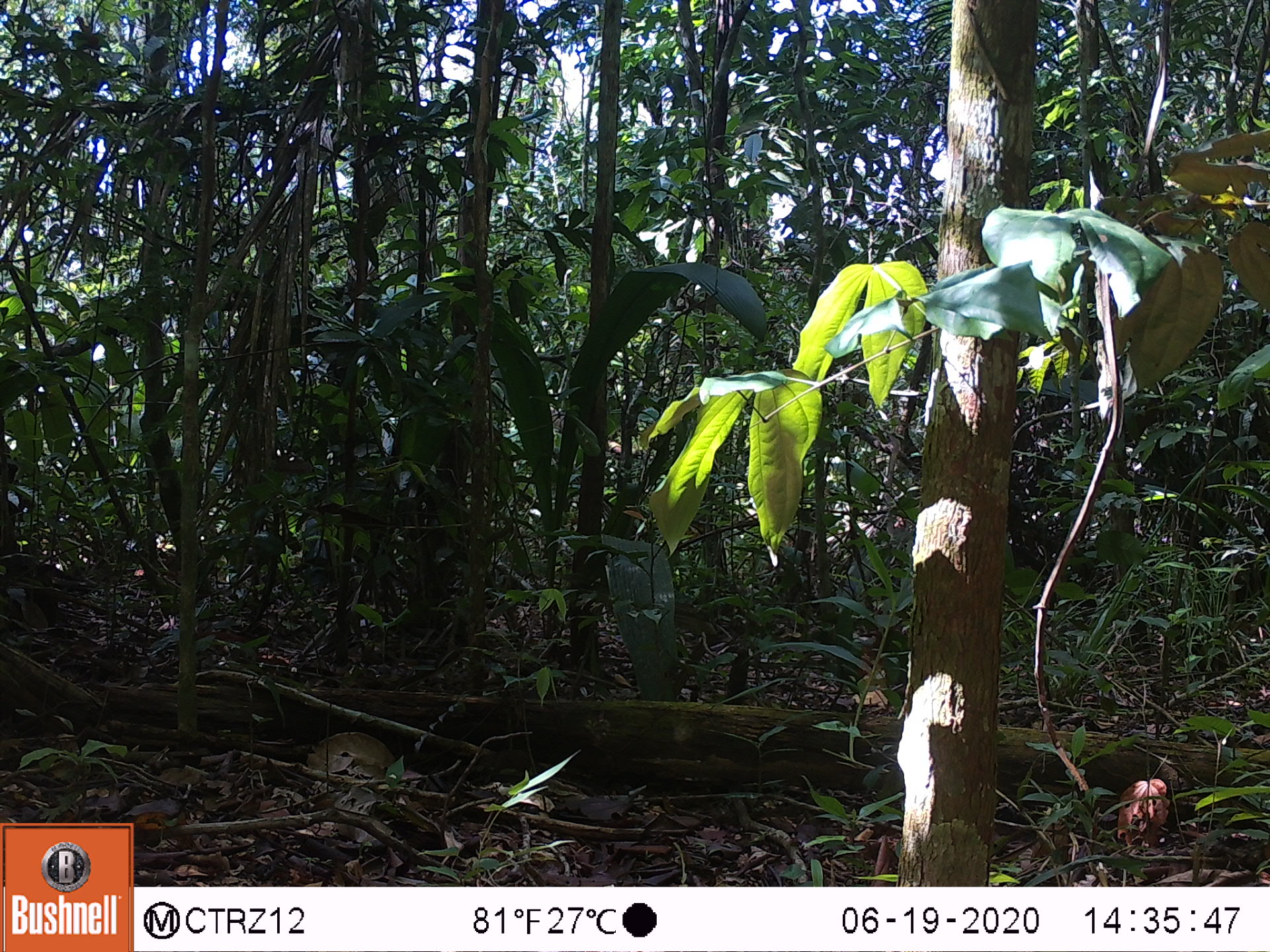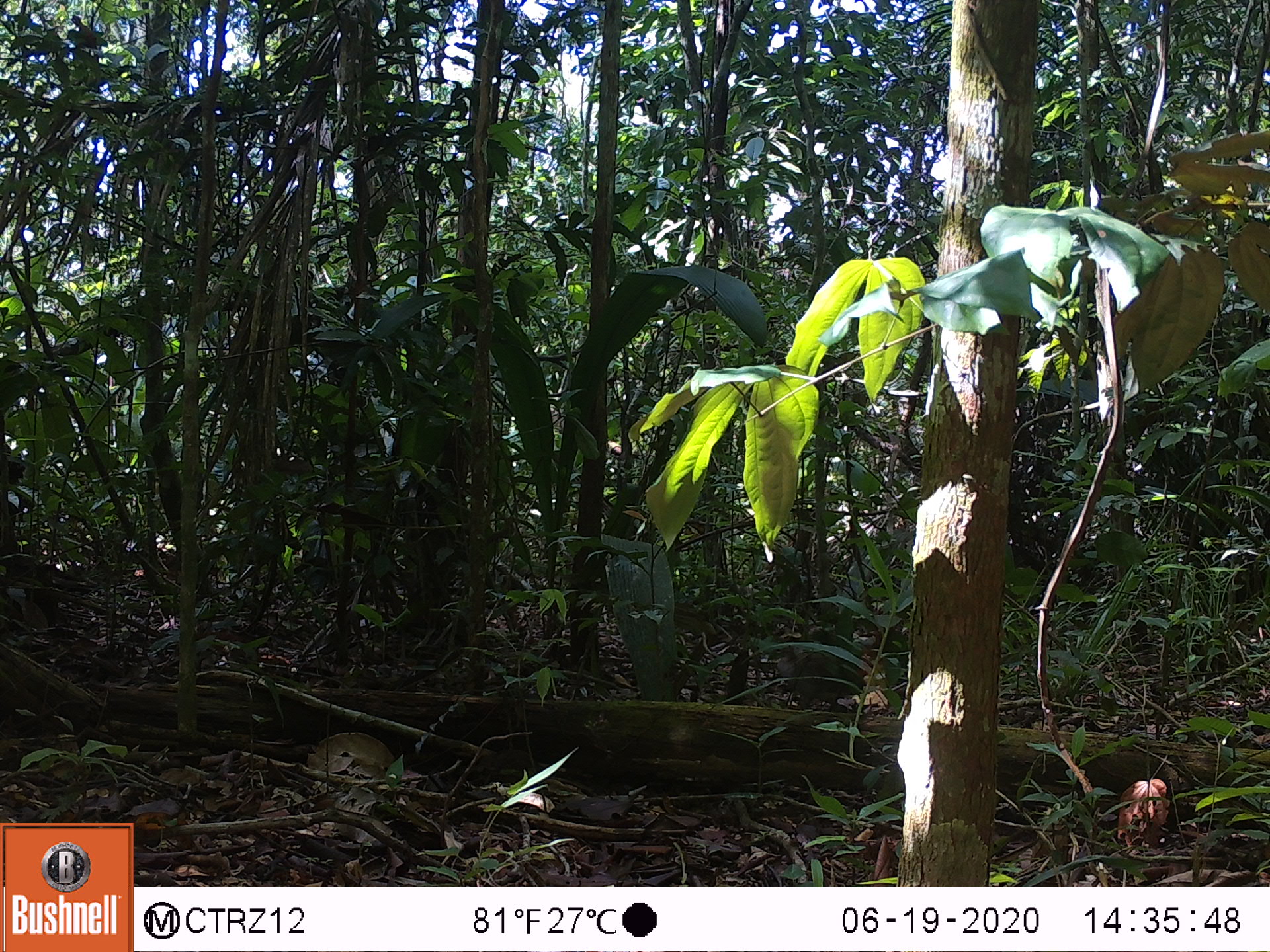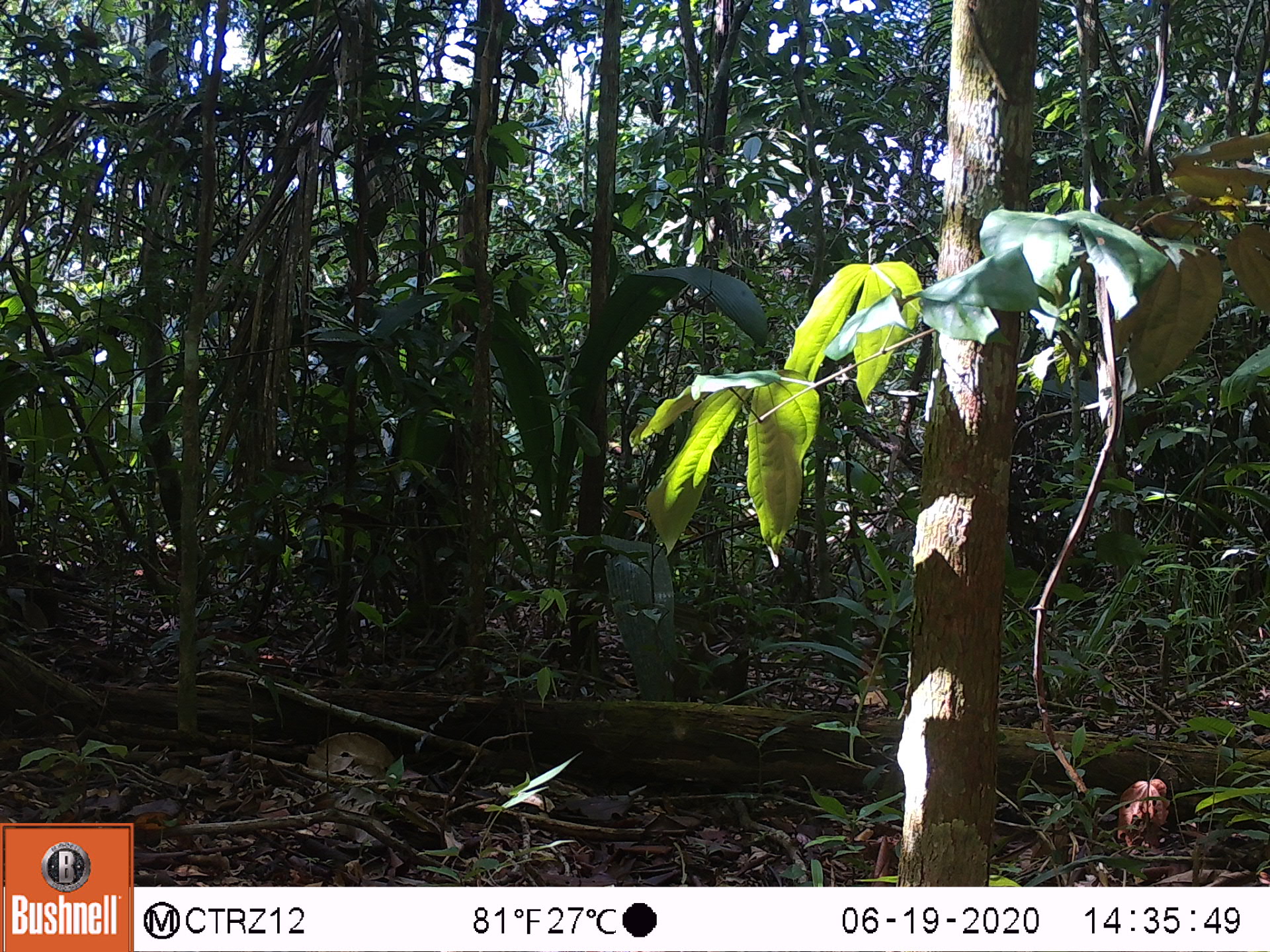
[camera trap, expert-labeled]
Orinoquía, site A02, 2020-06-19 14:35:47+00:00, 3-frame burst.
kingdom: Animalia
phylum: Chordata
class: Aves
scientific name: Aves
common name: bird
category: unknown bird